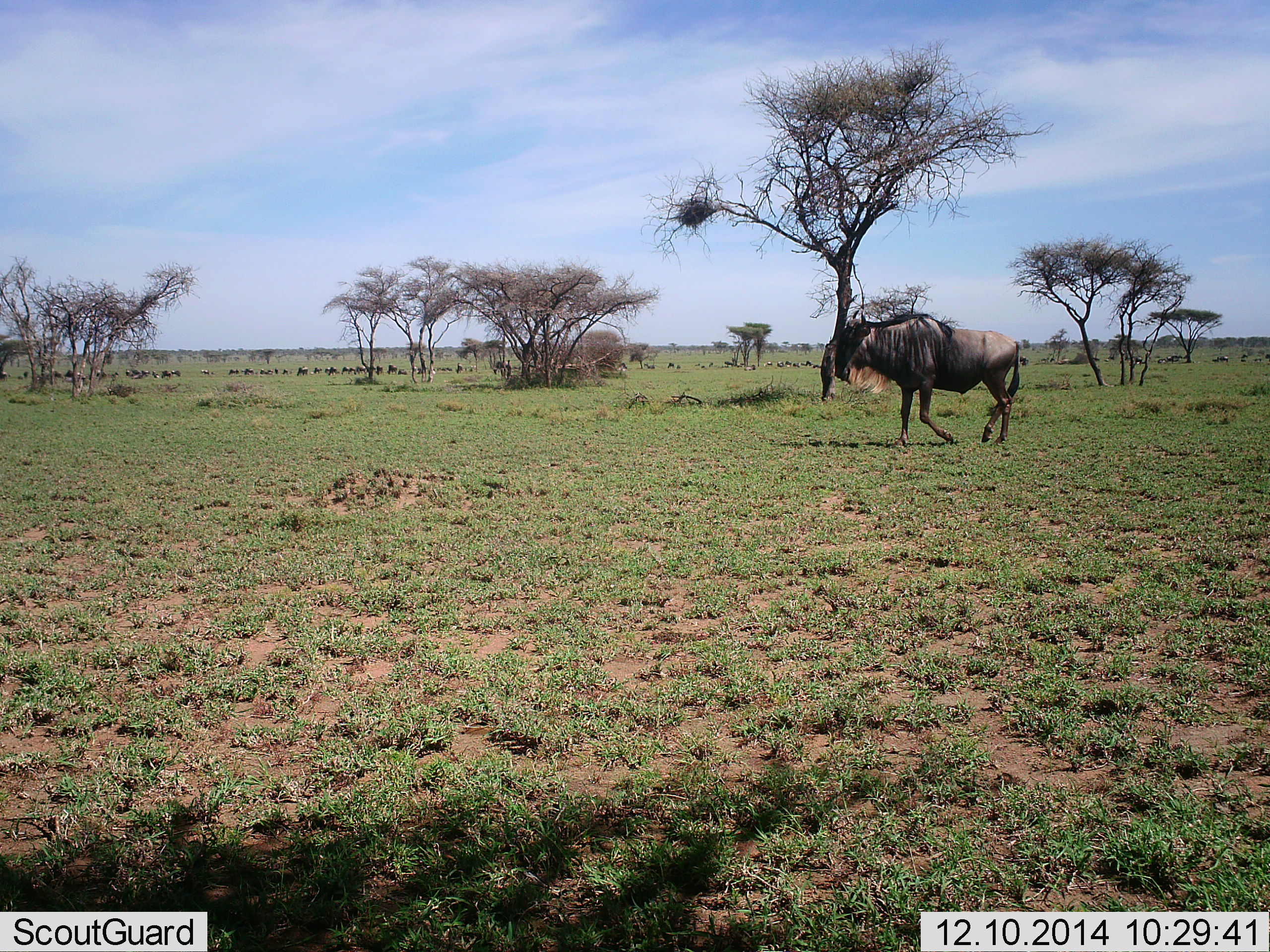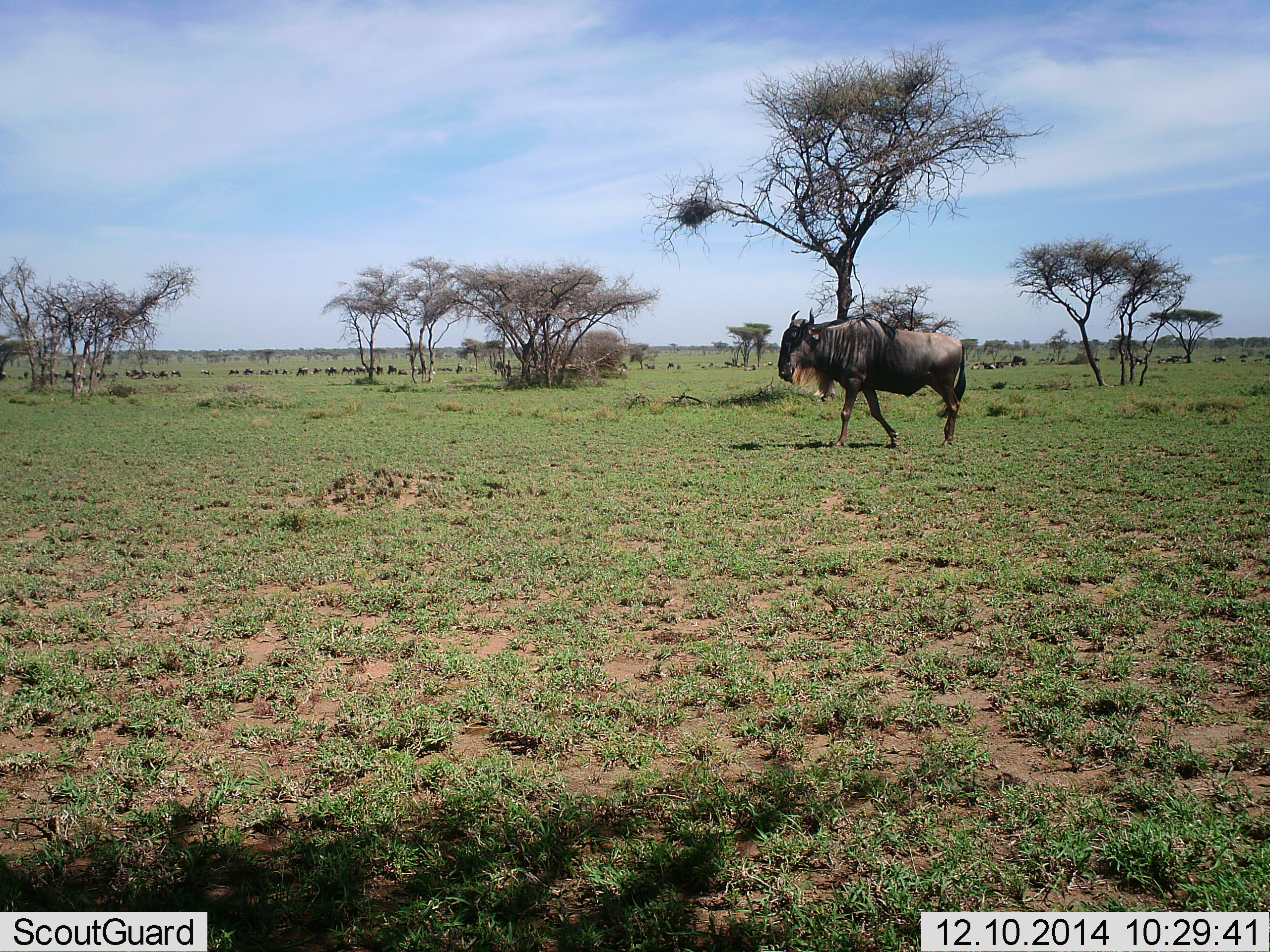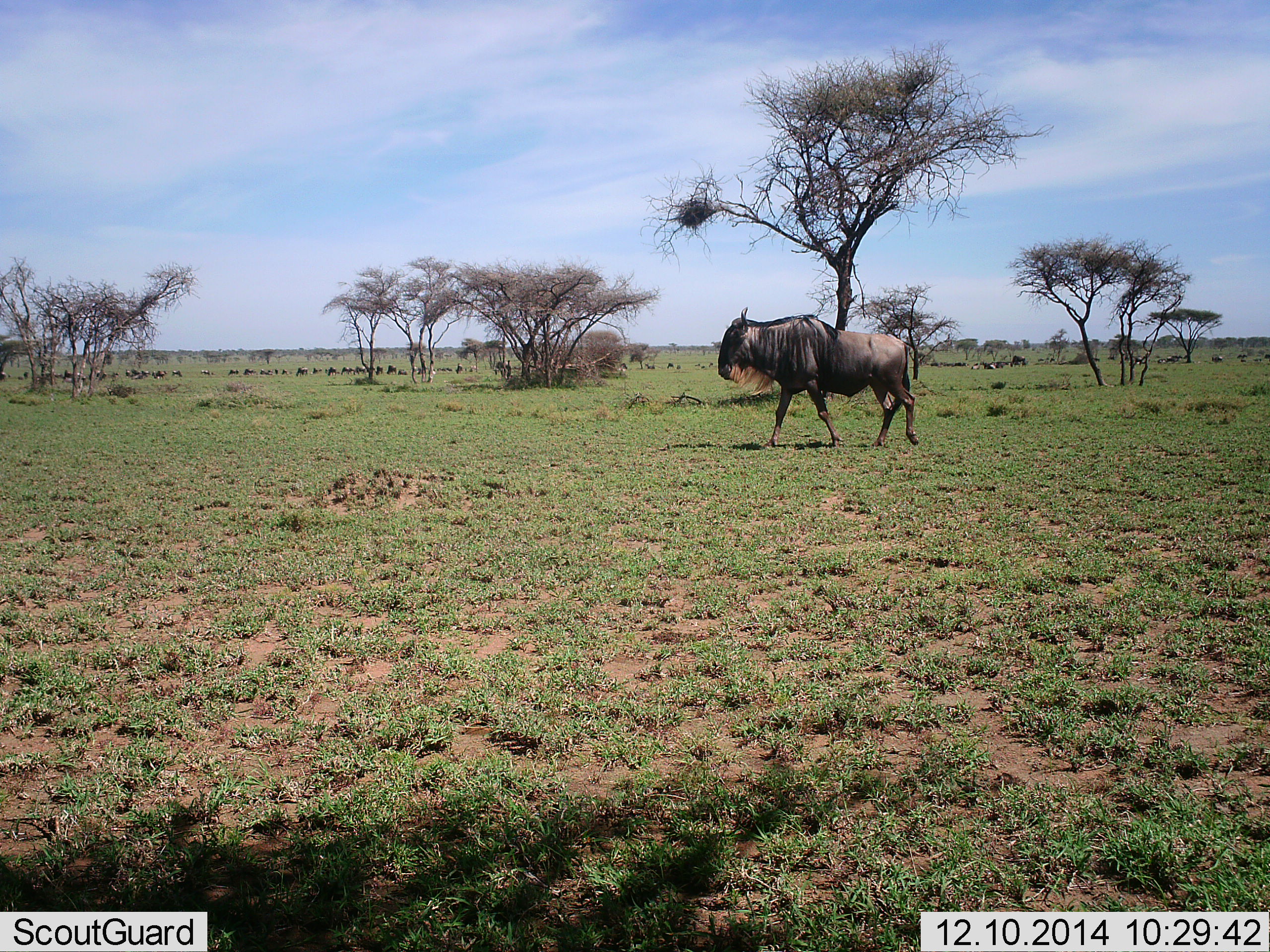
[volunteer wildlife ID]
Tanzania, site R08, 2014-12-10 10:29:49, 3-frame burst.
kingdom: Animalia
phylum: Chordata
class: Mammalia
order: Artiodactyla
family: Bovidae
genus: Connochaetes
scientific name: Connochaetes taurinus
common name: blue wildebeest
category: wildebeest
Wildebeest (blue wildebeest) (Connochaetes taurinus), count 1. Behavior (volunteer vote fractions): standing 10%, resting 0%, moving 90%, interacting 0%. Young present (vote fraction): 0%. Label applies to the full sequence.